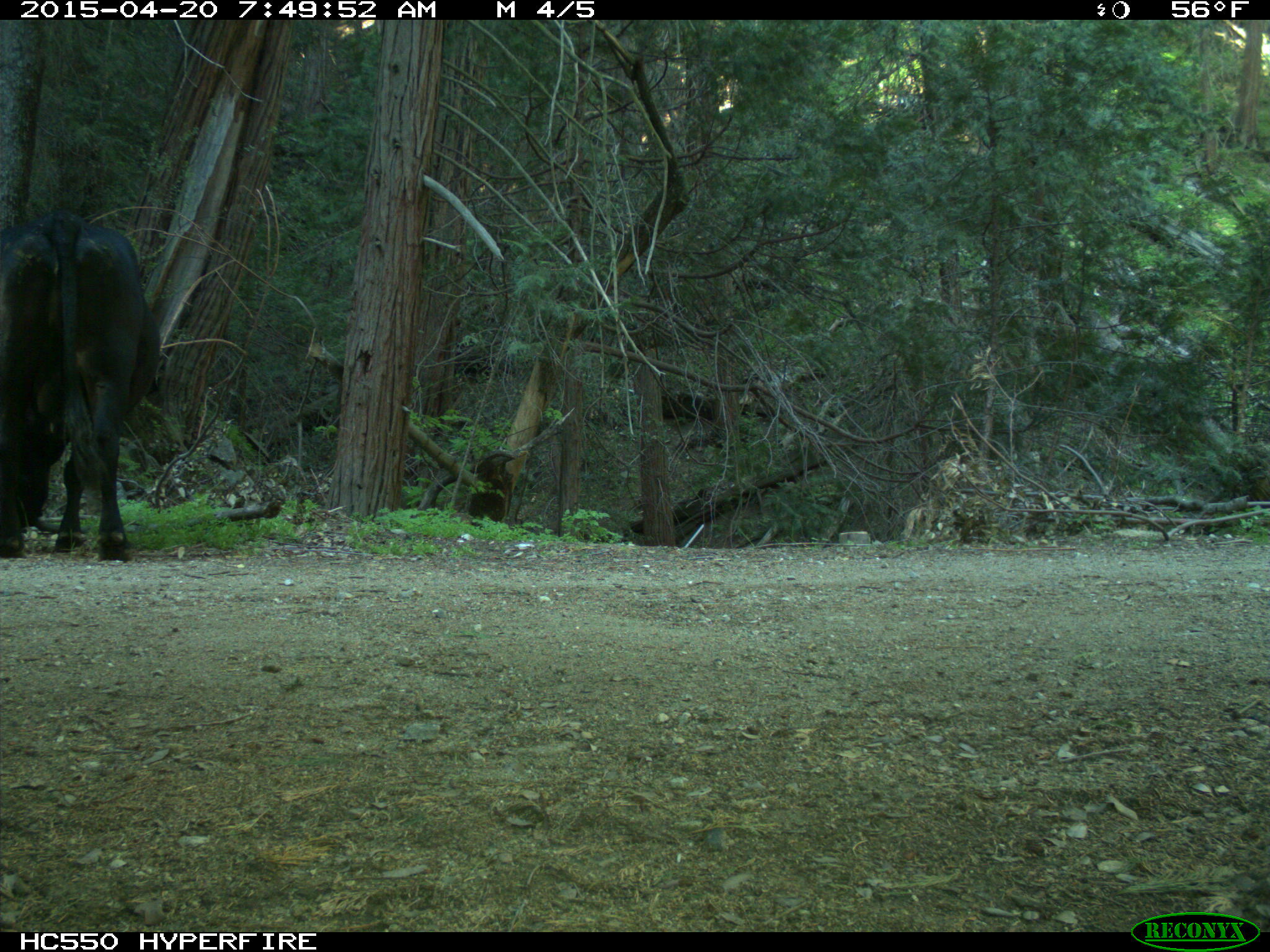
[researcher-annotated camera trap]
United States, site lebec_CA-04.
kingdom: Animalia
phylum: Chordata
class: Mammalia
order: Artiodactyla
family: Bovidae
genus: Bos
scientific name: Bos taurus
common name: domestic cow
Bos taurus (domestic cow).